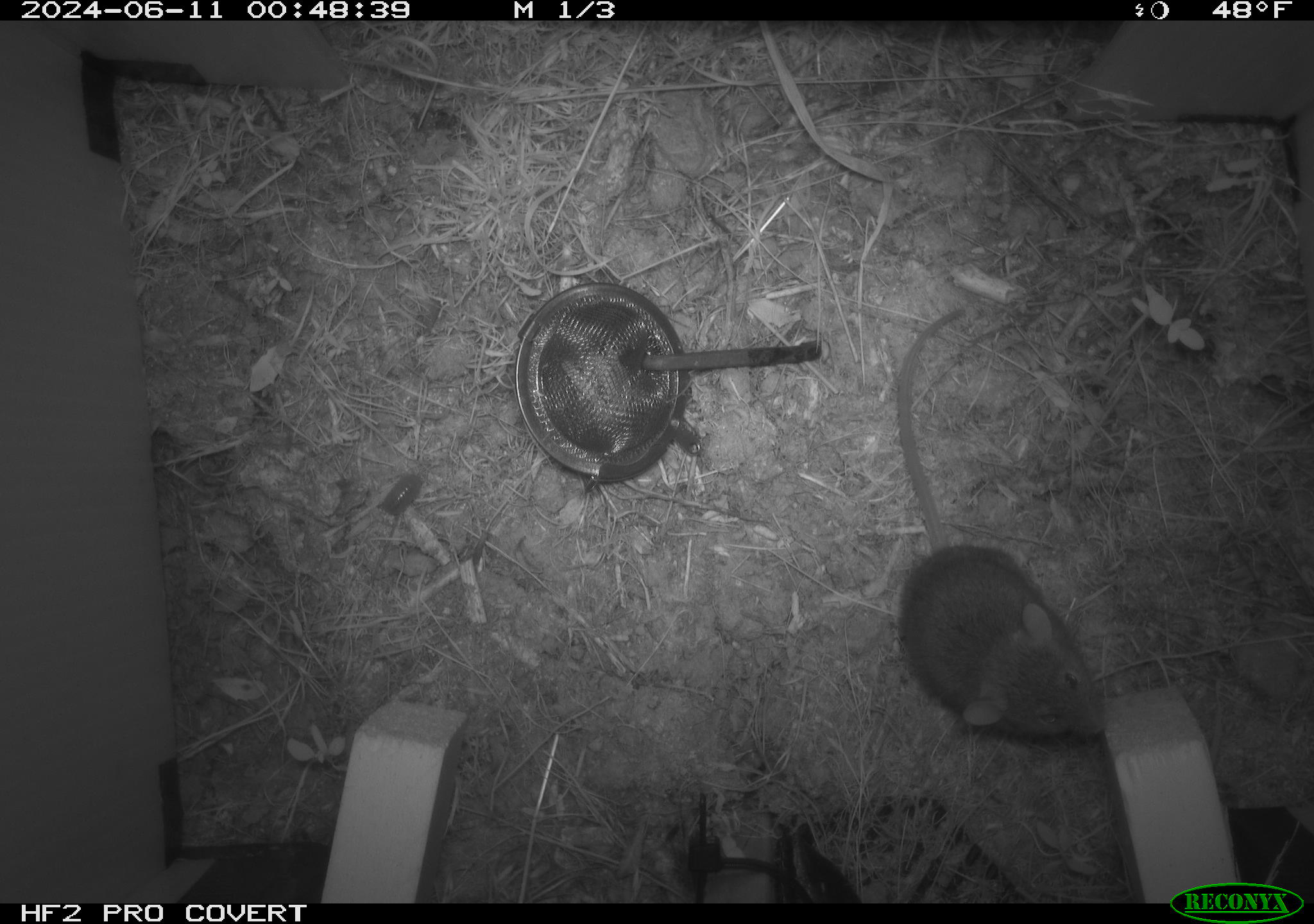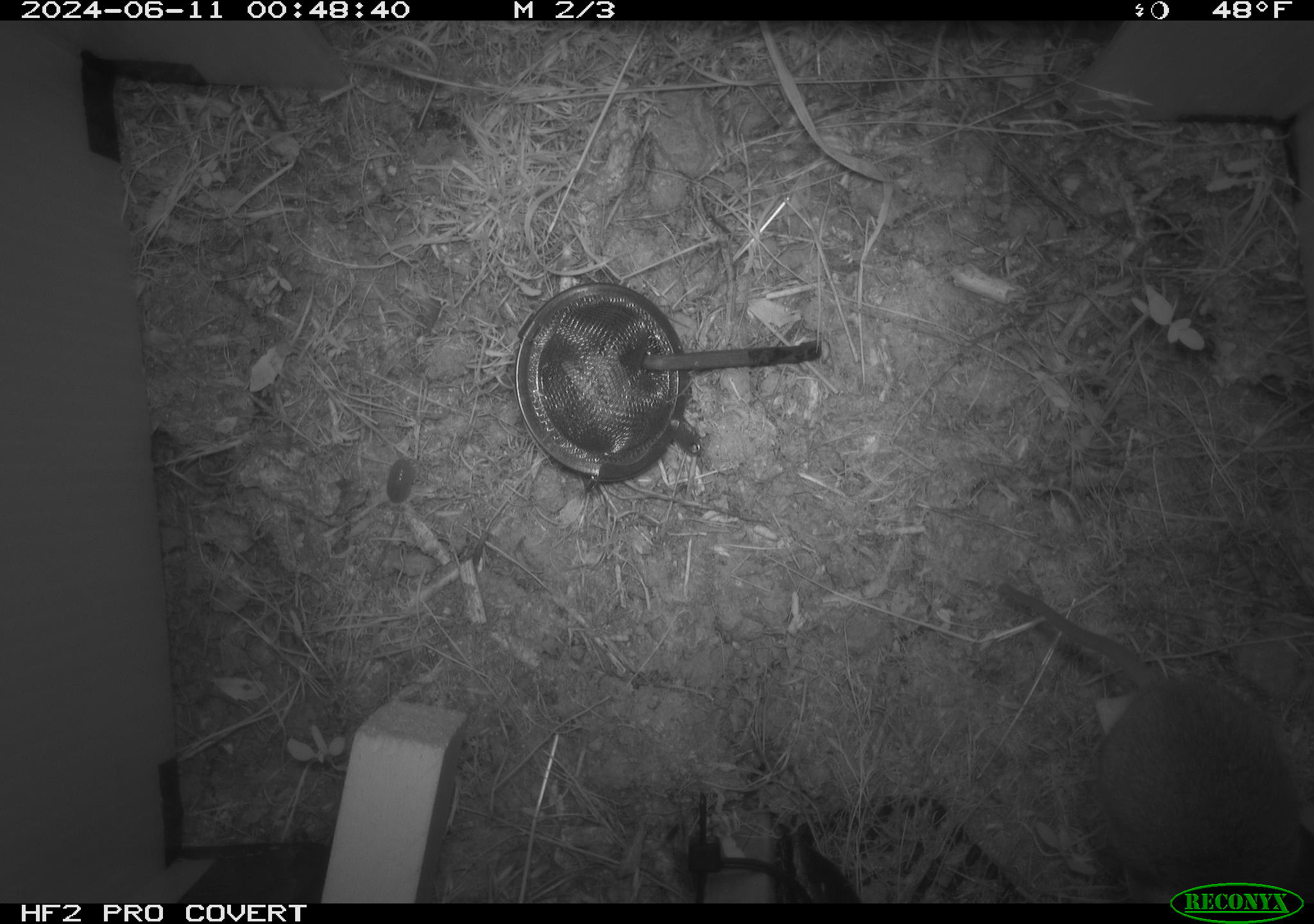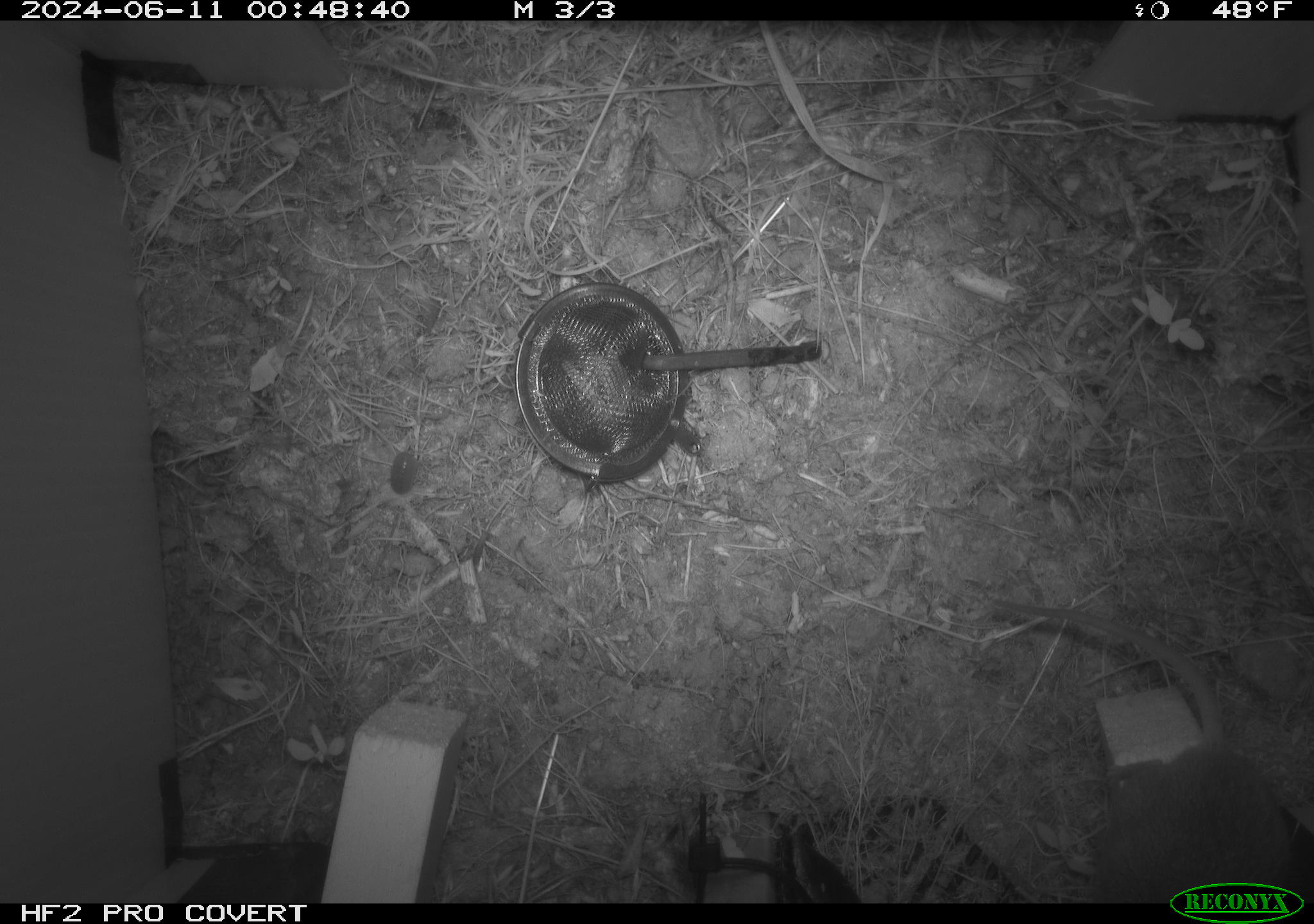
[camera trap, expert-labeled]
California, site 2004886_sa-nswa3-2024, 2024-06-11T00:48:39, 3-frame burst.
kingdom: Animalia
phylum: Chordata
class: Mammalia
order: Rodentia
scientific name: Rodentia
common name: rodent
Rodent (Rodentia).